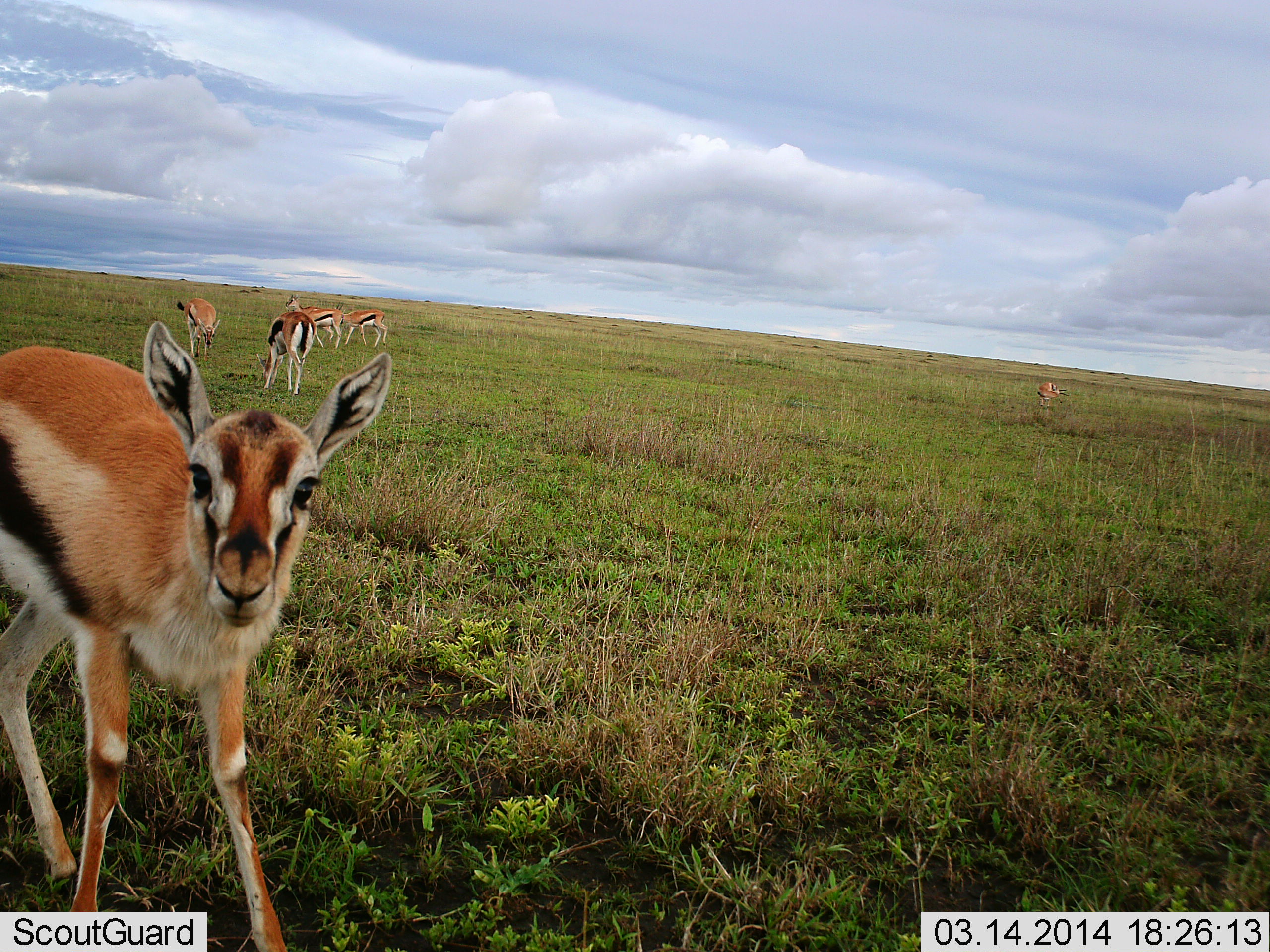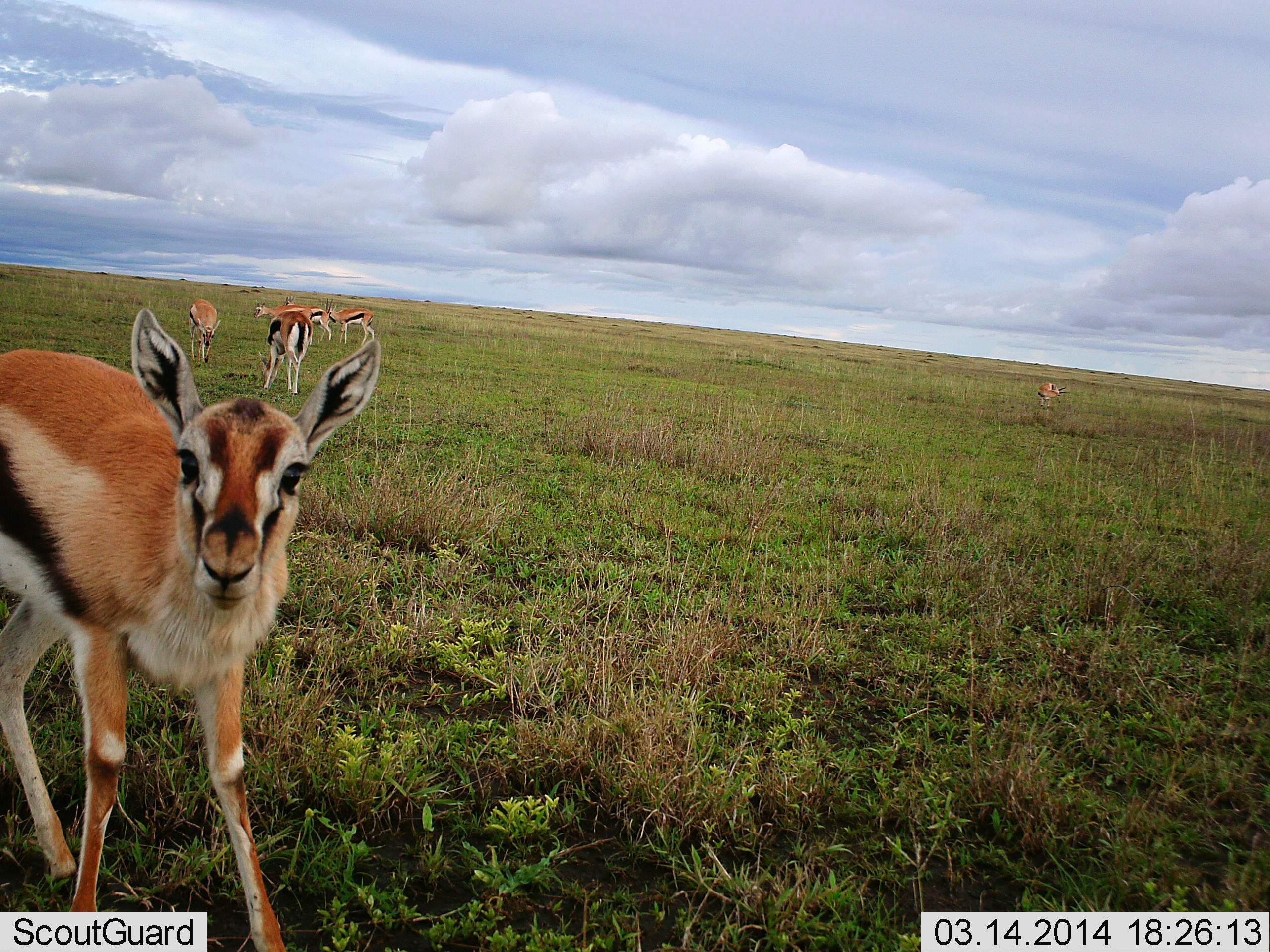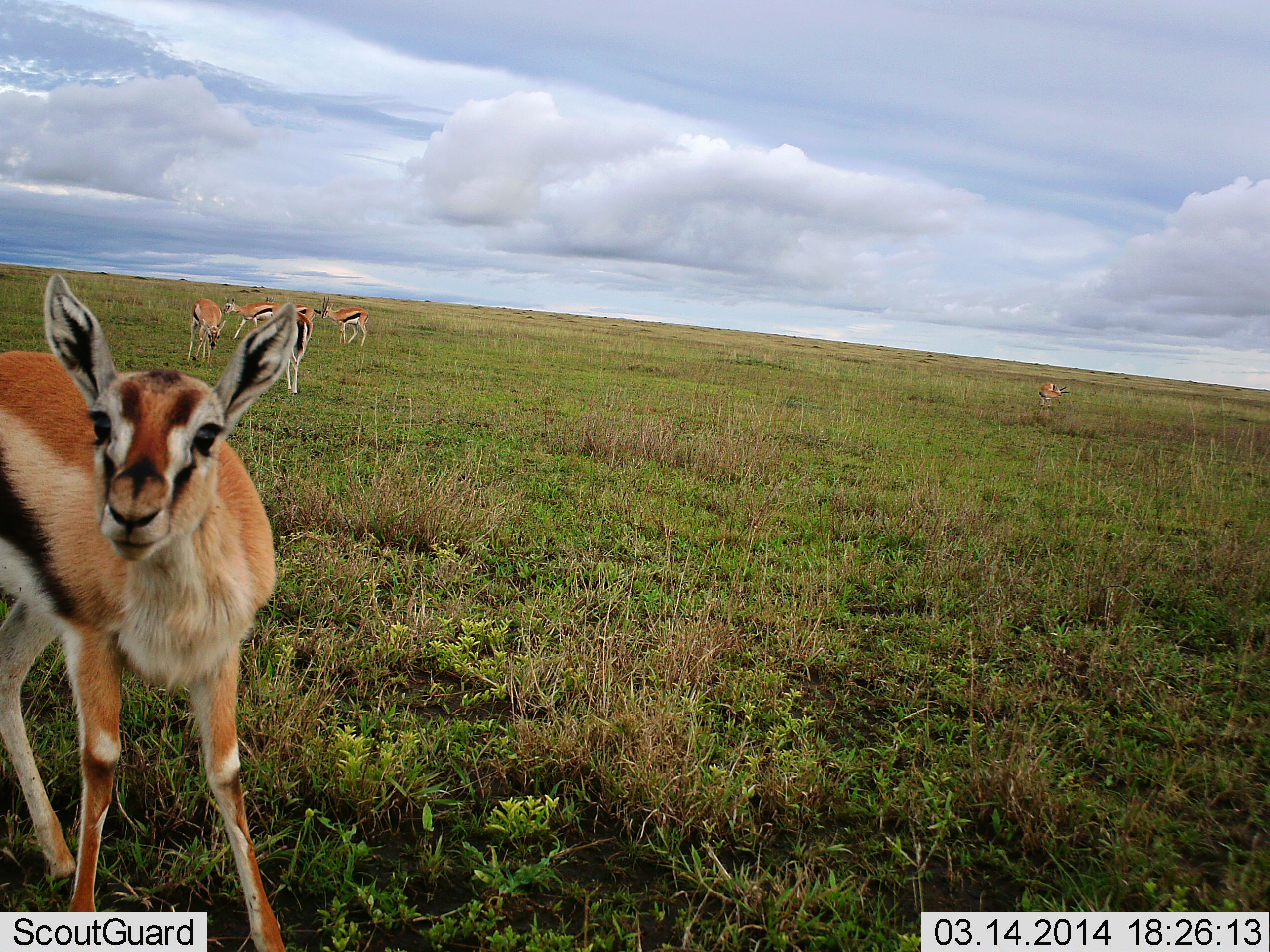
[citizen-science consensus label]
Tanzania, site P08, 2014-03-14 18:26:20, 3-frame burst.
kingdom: Animalia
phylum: Chordata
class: Mammalia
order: Artiodactyla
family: Bovidae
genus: Eudorcas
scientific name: Eudorcas thomsonii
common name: thomson's gazelle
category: gazellethomsons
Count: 6.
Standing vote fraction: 80%.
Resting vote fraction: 0%.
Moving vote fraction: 50%.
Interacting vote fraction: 10%.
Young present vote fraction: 0%.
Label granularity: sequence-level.